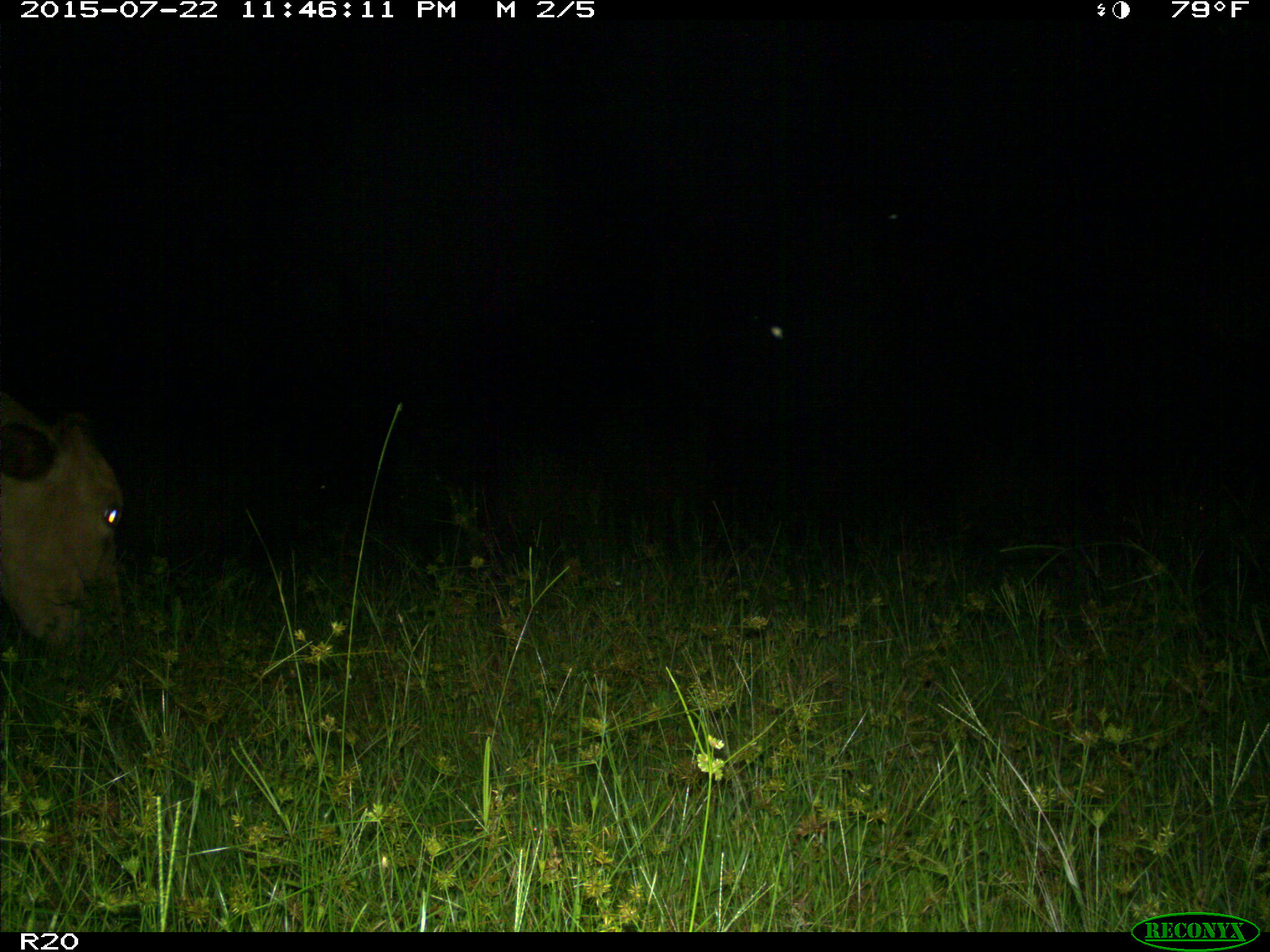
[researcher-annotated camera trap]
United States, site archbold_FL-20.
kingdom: Animalia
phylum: Chordata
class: Mammalia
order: Artiodactyla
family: Bovidae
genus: Bos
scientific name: Bos taurus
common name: domestic cow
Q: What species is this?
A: Bos taurus (domestic cow).